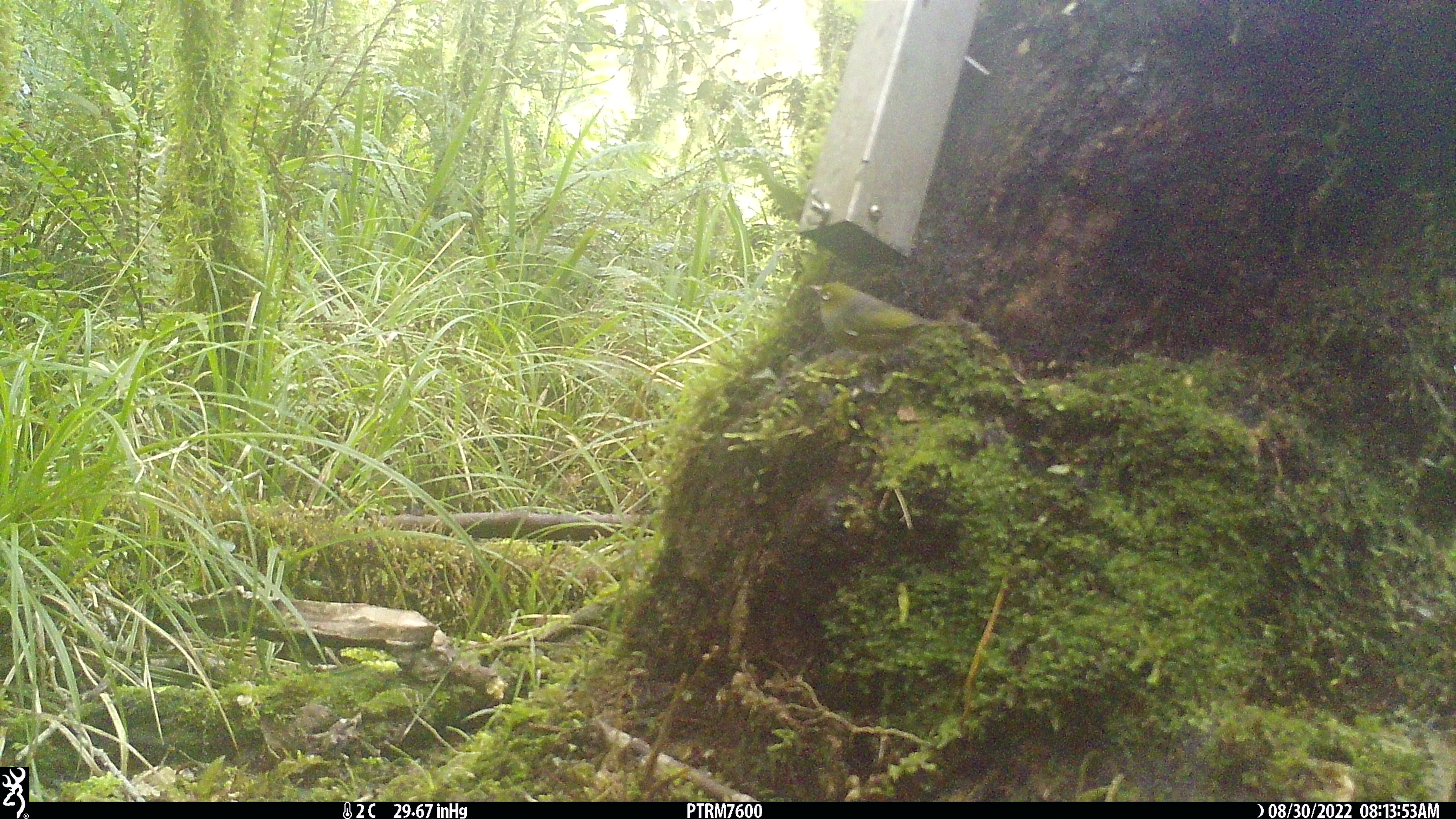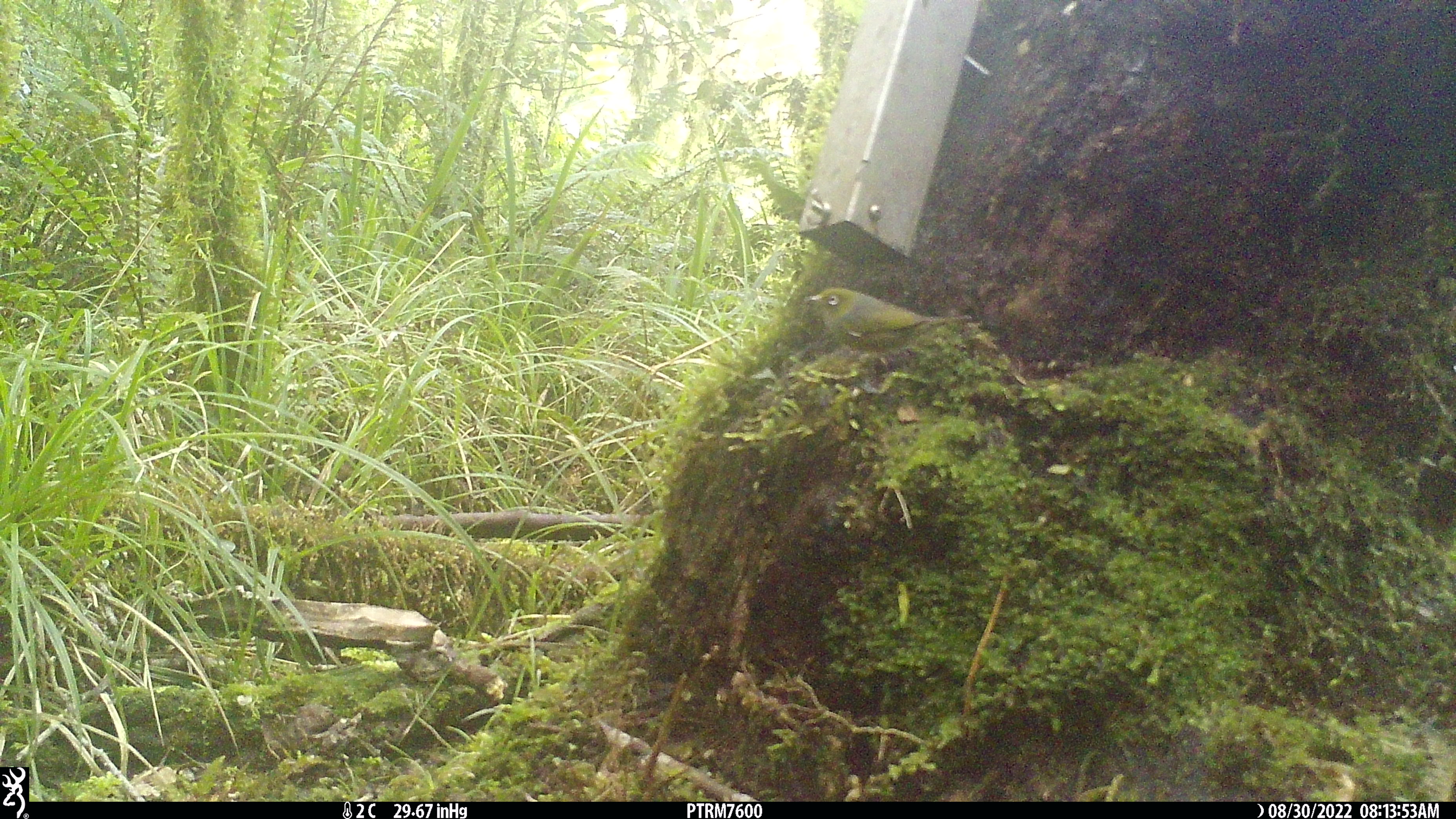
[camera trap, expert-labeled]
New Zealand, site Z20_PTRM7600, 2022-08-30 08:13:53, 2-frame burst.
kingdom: Animalia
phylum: Chordata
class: Aves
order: Passeriformes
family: Zosteropidae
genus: Zosterops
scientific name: Zosterops lateralis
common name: silvereye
Silvereye (Zosterops lateralis).